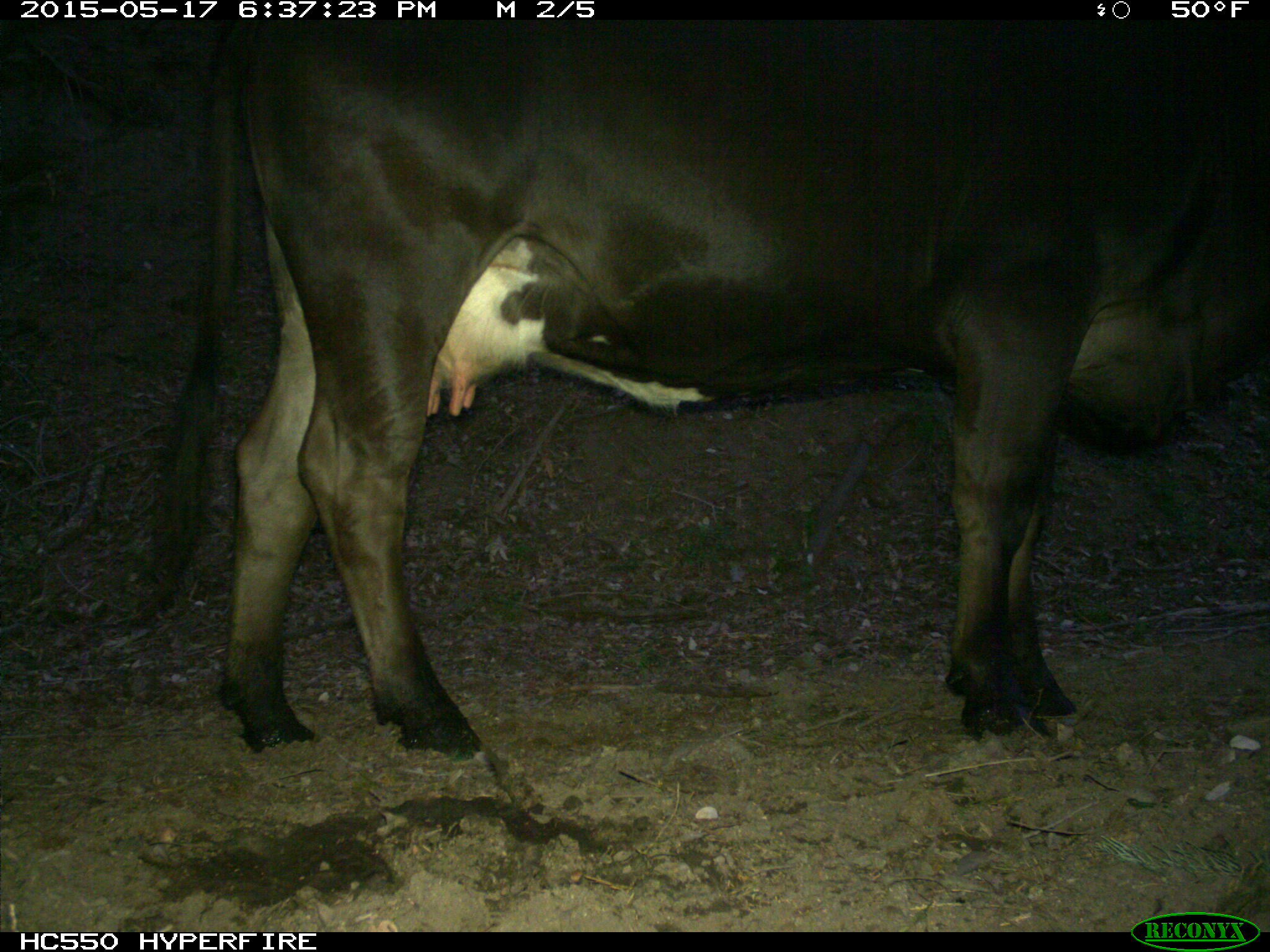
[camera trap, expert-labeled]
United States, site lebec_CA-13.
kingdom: Animalia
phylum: Chordata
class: Mammalia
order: Artiodactyla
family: Bovidae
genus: Bos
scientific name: Bos taurus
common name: domestic cow